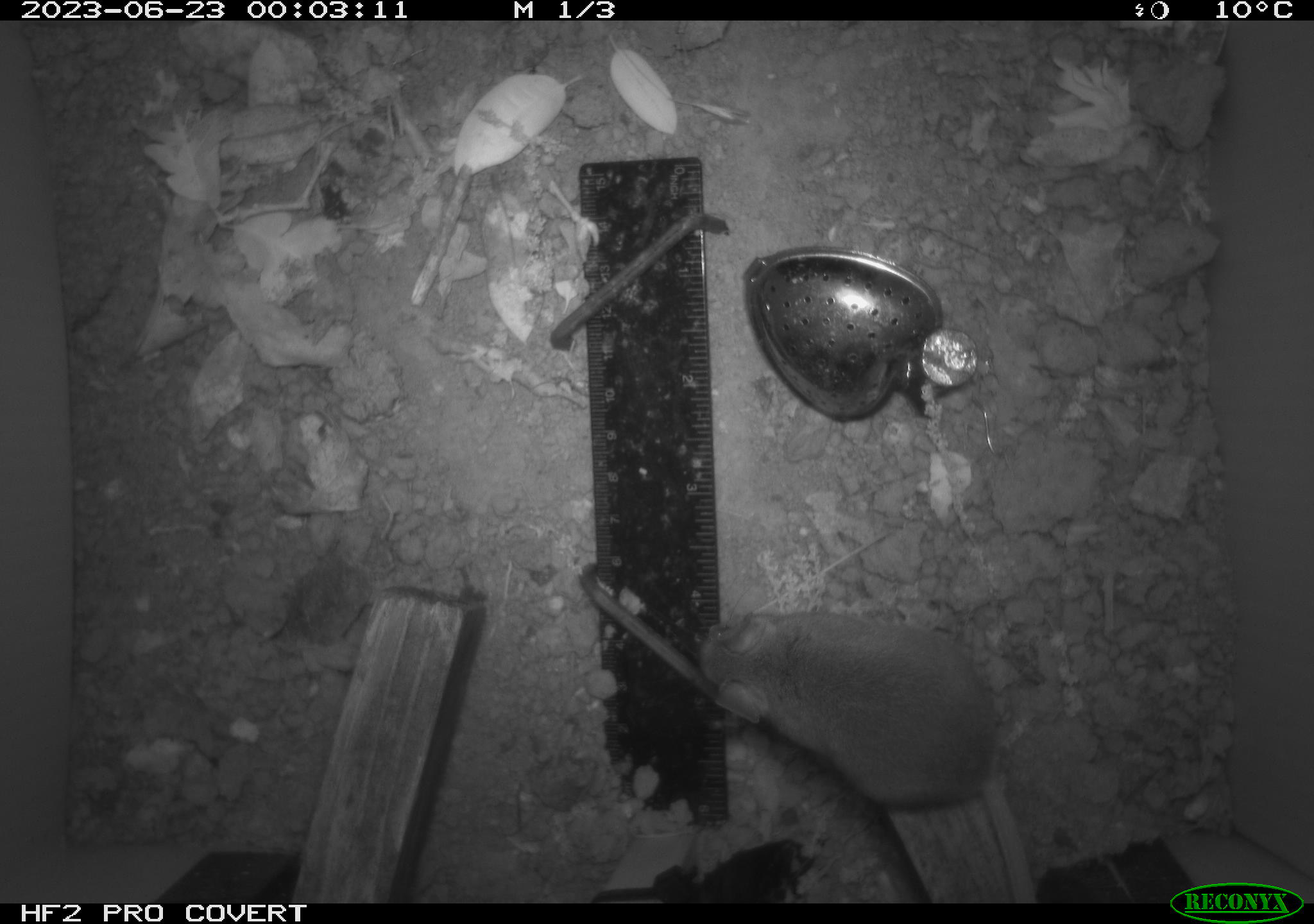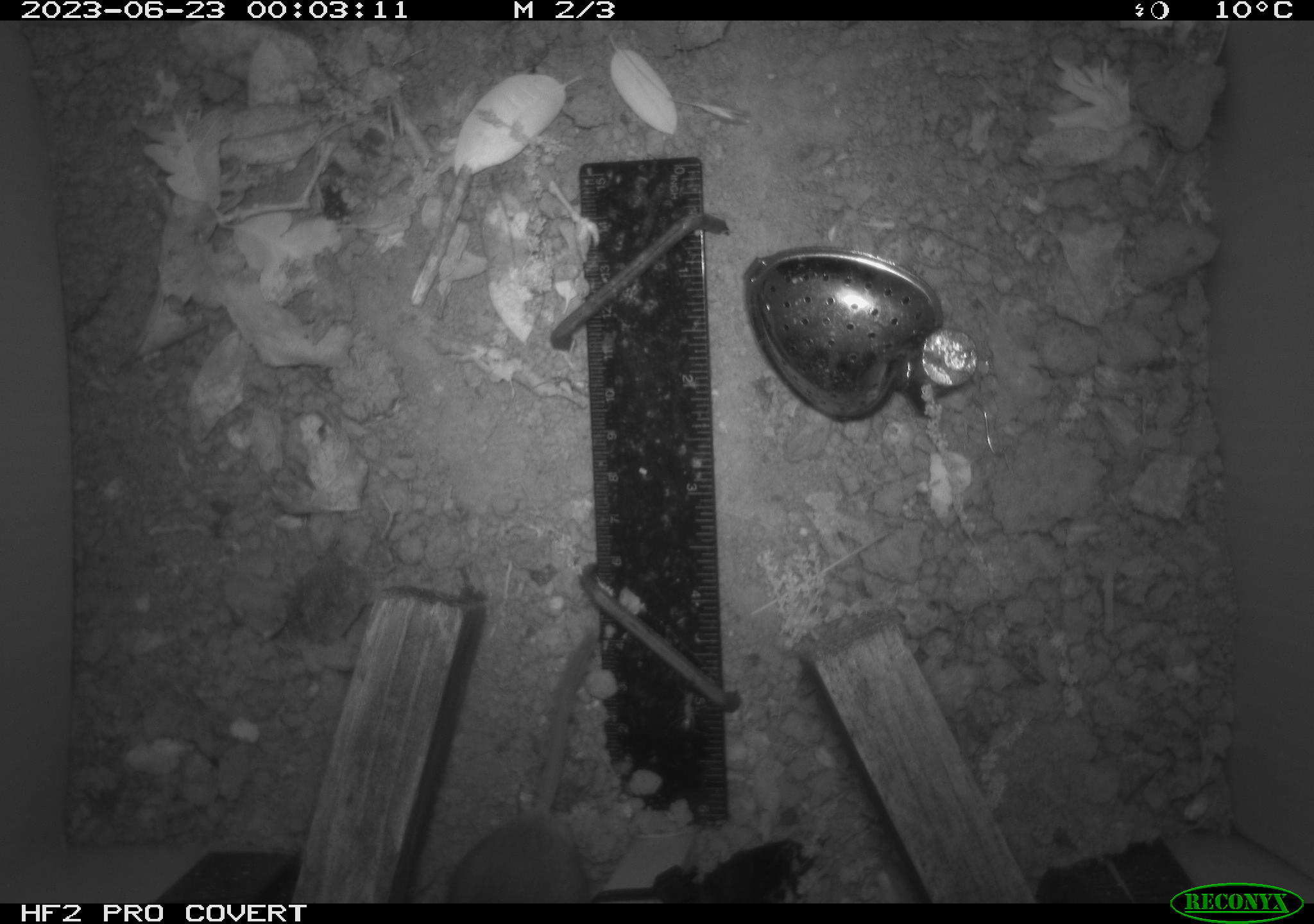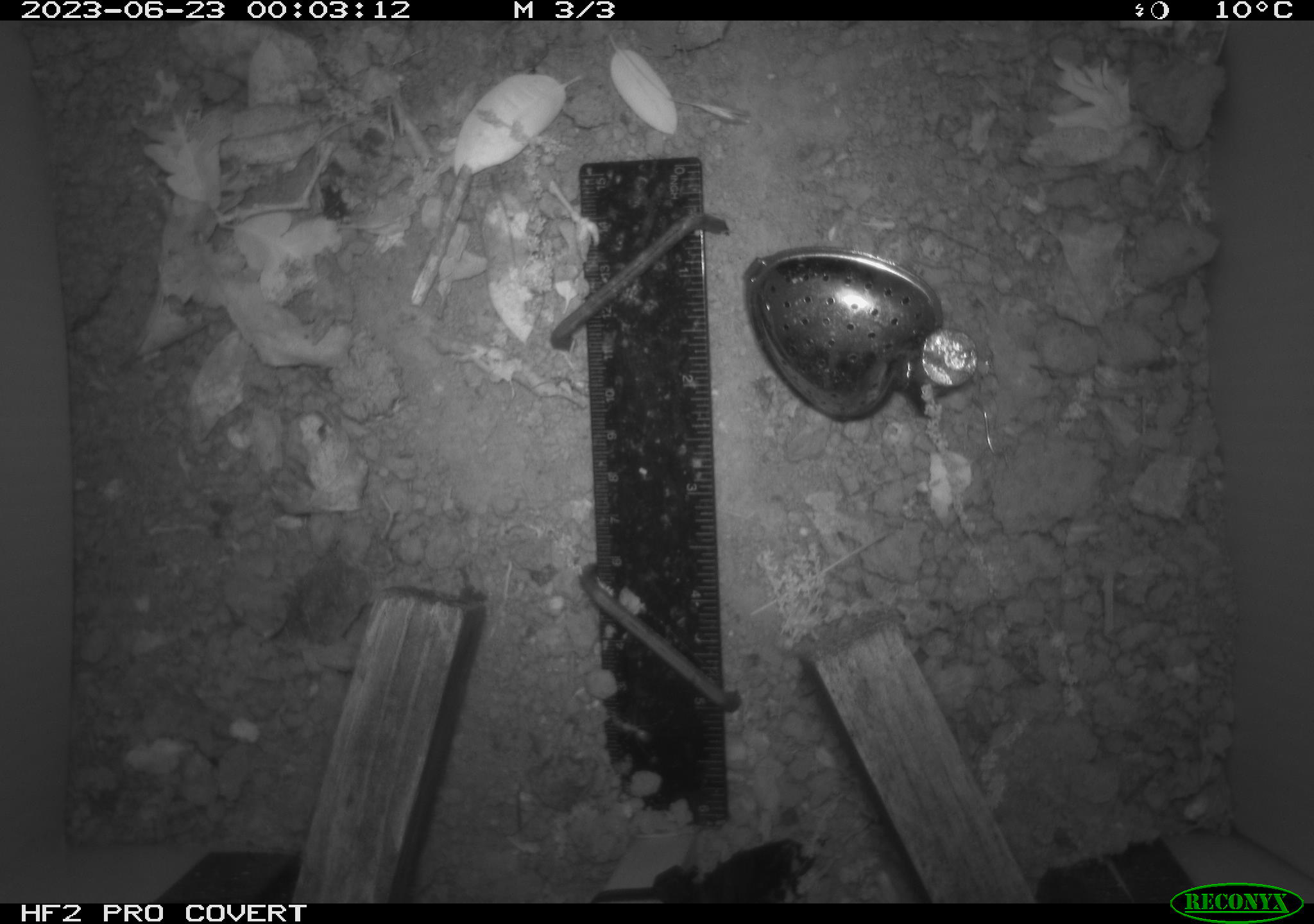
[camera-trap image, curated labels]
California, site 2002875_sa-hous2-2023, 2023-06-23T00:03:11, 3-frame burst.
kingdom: Animalia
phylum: Chordata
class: Mammalia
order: Rodentia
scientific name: Rodentia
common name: mouse species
Mouse species (Rodentia).